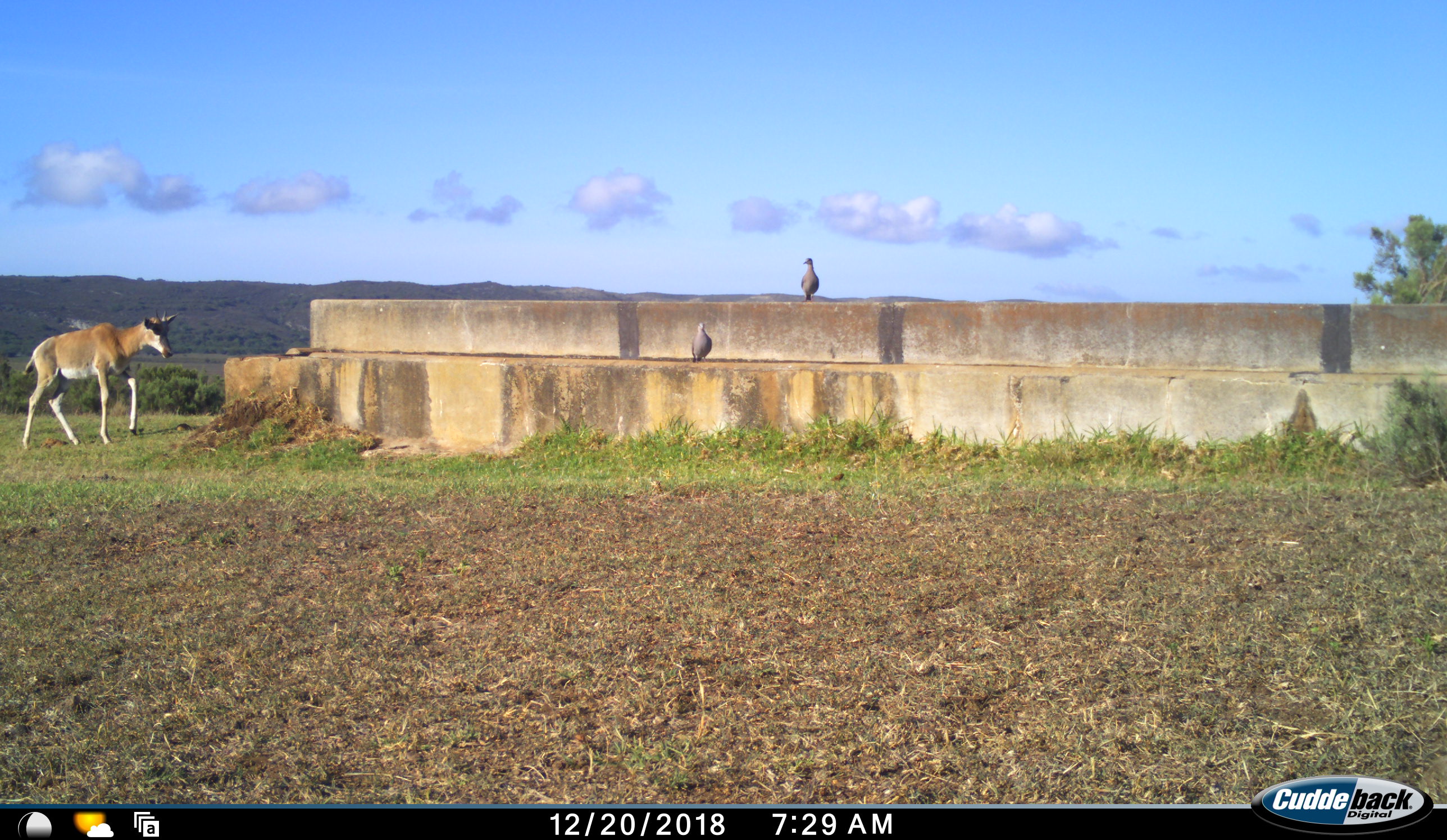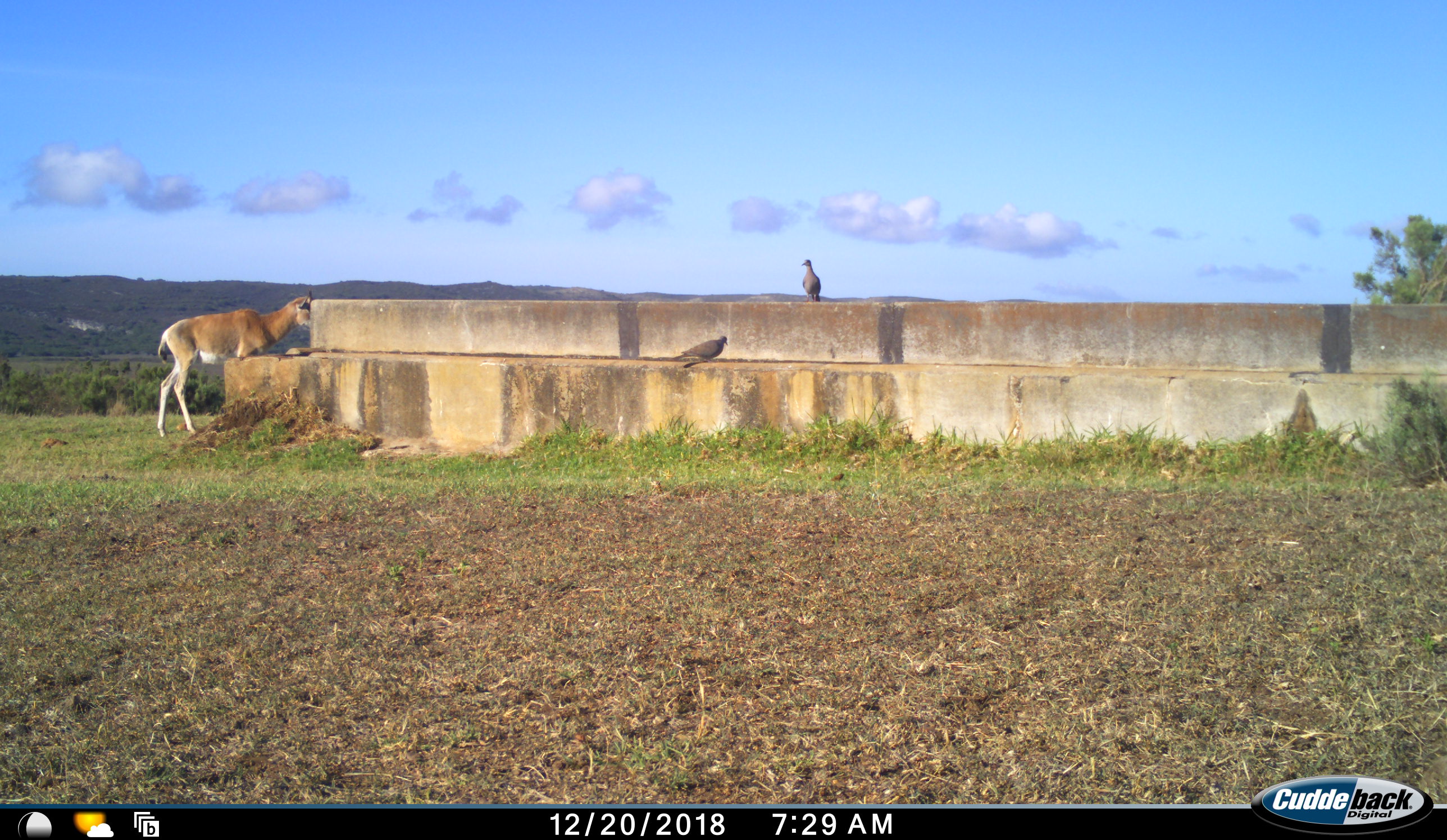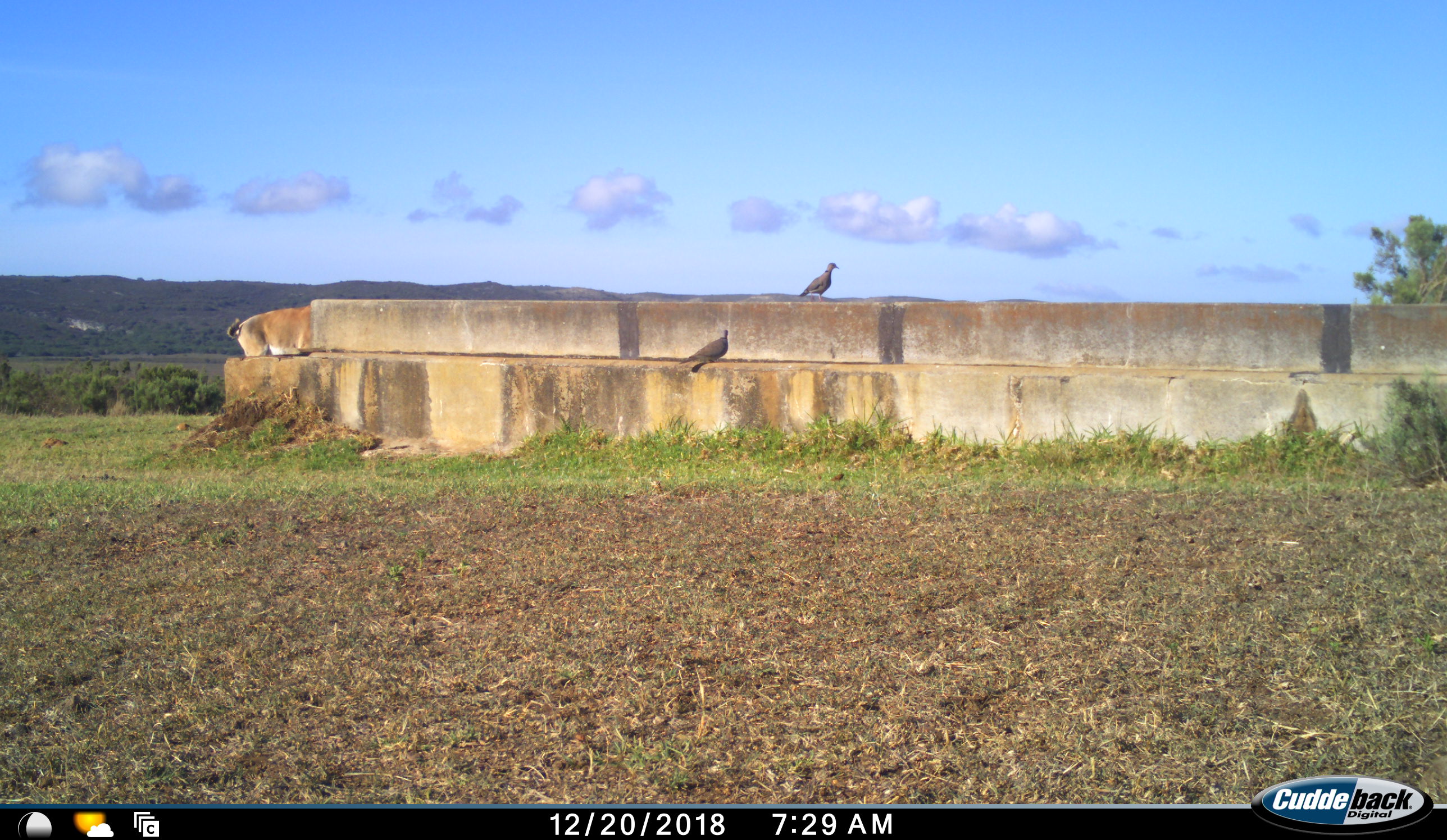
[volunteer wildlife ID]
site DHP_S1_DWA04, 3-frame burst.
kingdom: Animalia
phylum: Chordata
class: Aves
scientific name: Aves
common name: bird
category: birdother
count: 2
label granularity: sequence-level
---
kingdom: Animalia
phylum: Chordata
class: Mammalia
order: Artiodactyla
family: Bovidae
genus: Damaliscus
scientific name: Damaliscus pygargus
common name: bontebok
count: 1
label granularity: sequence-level